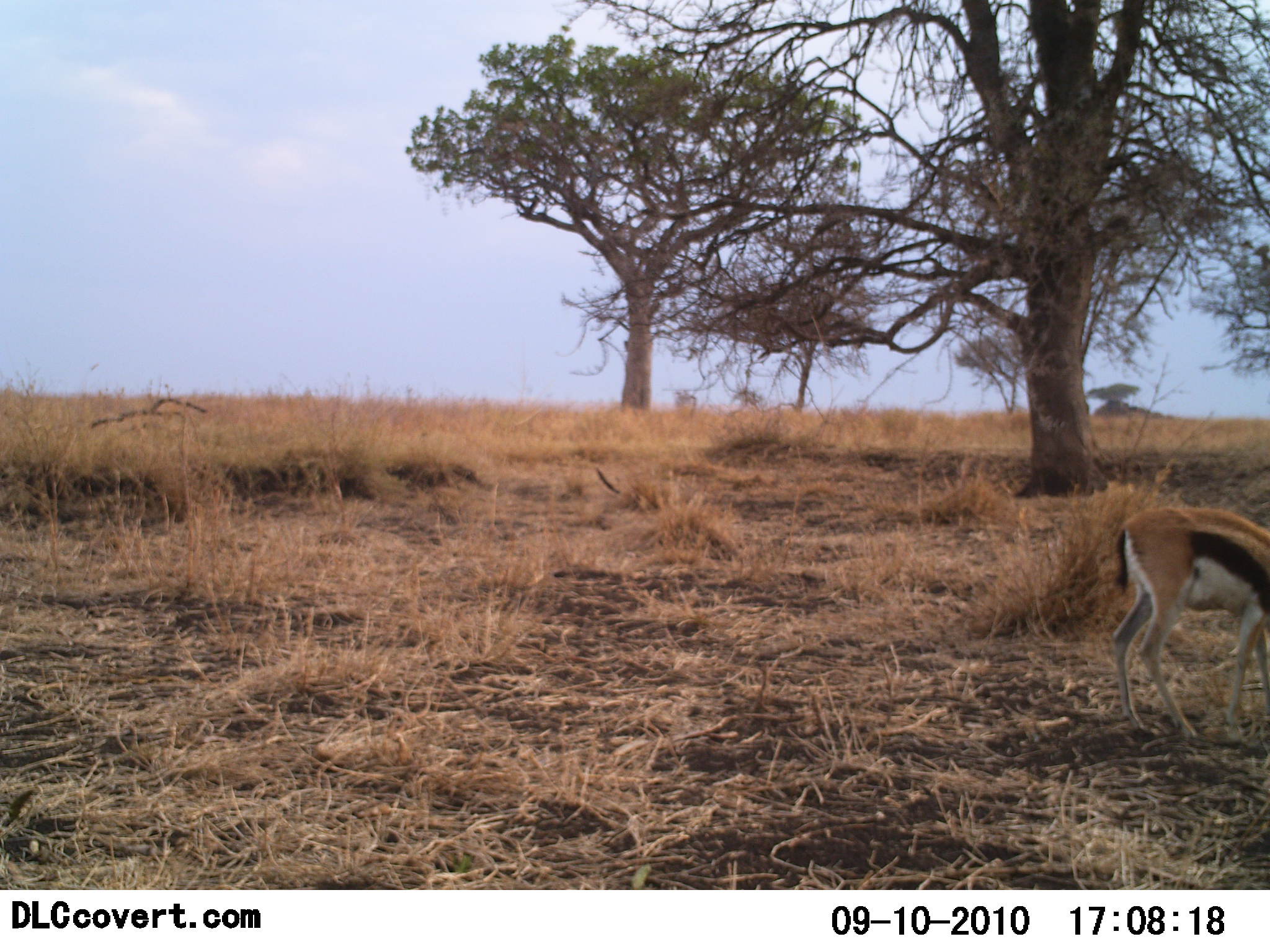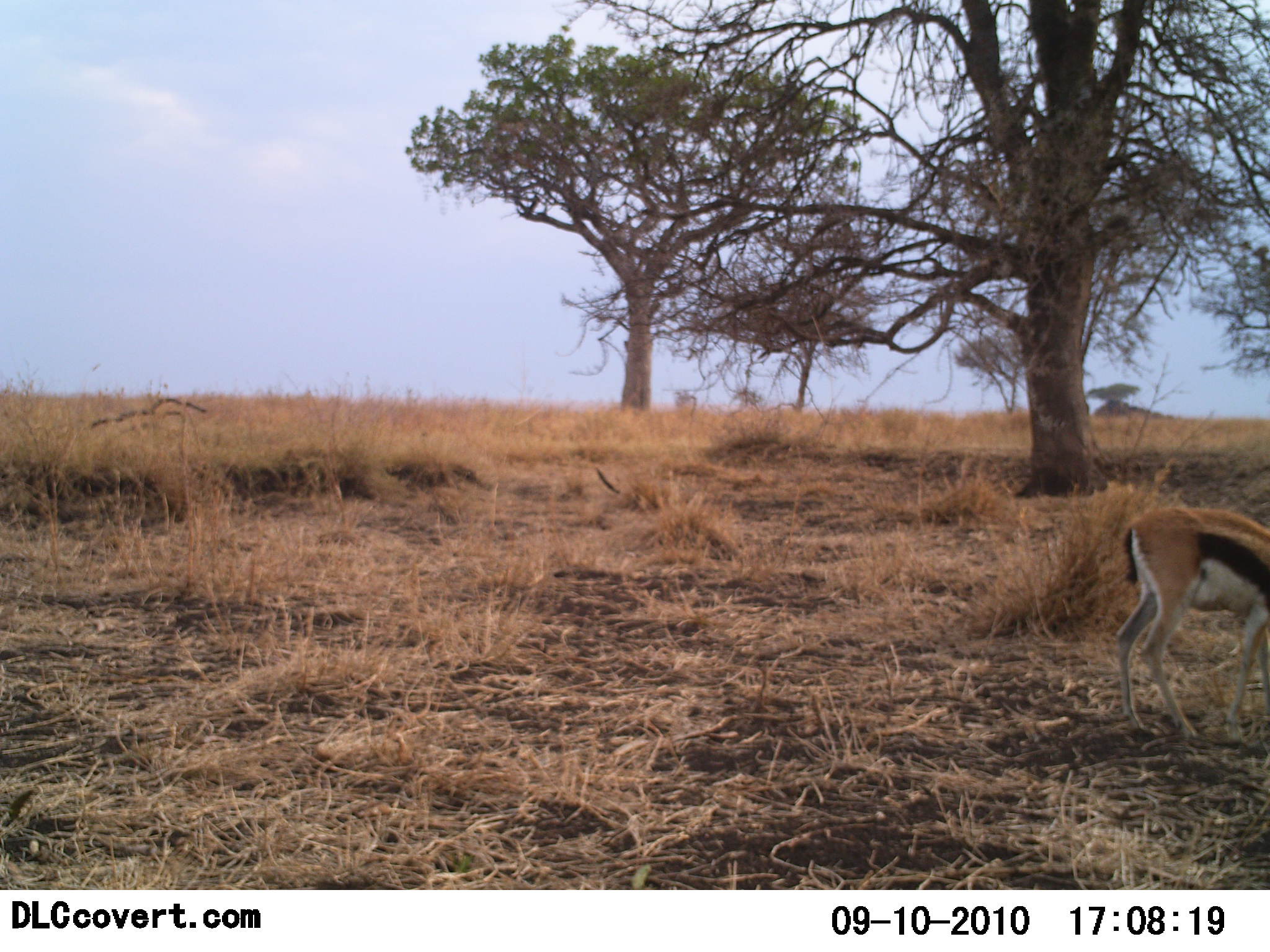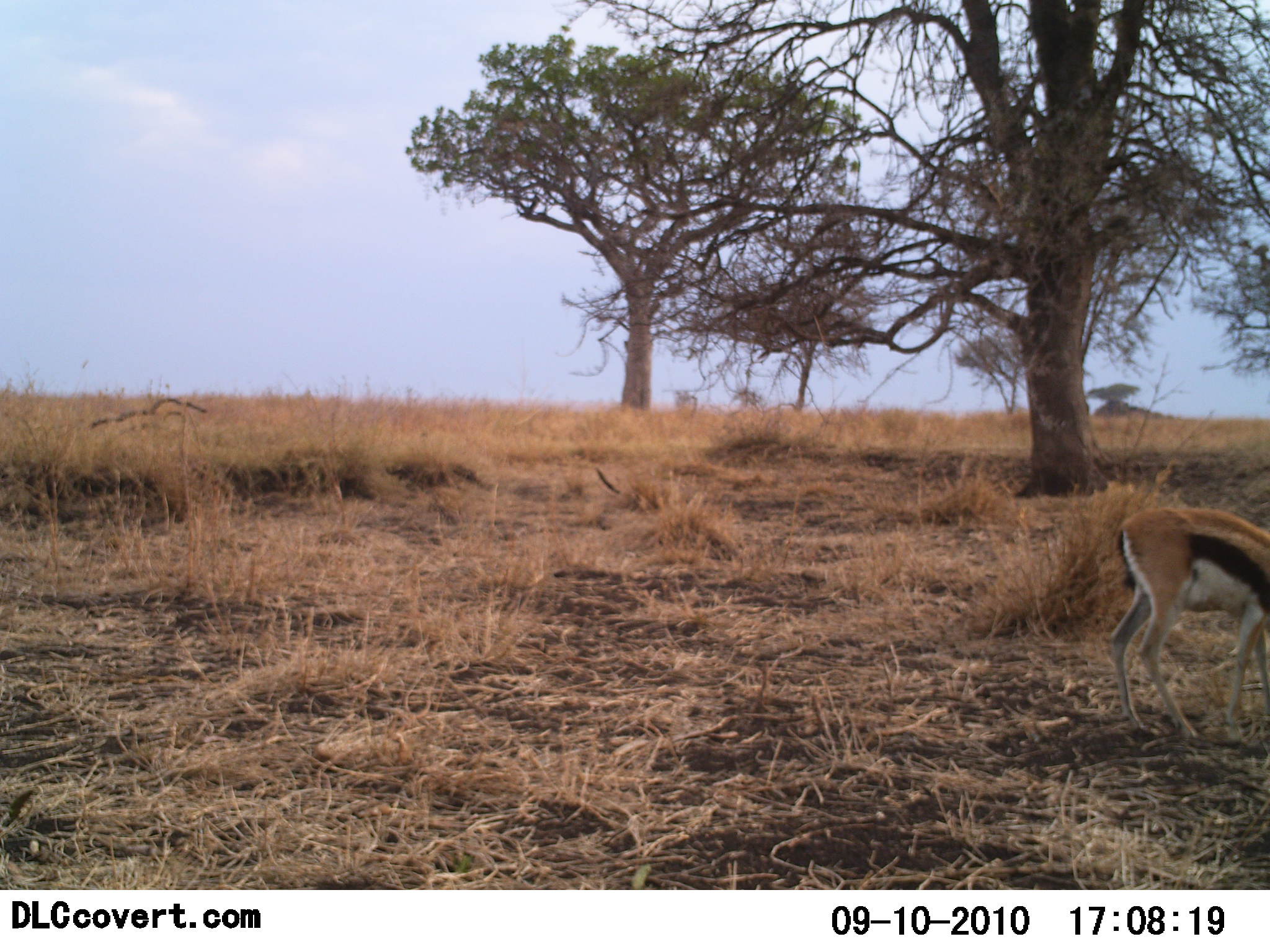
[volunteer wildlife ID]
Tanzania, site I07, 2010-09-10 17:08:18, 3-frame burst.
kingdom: Animalia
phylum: Chordata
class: Mammalia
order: Artiodactyla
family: Bovidae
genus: Eudorcas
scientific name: Eudorcas thomsonii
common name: thomson's gazelle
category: gazellethomsons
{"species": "gazellethomsons (thomson's gazelle) (Eudorcas thomsonii)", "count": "1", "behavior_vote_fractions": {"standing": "59%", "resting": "0%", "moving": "6%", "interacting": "0%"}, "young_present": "0%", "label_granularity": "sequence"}